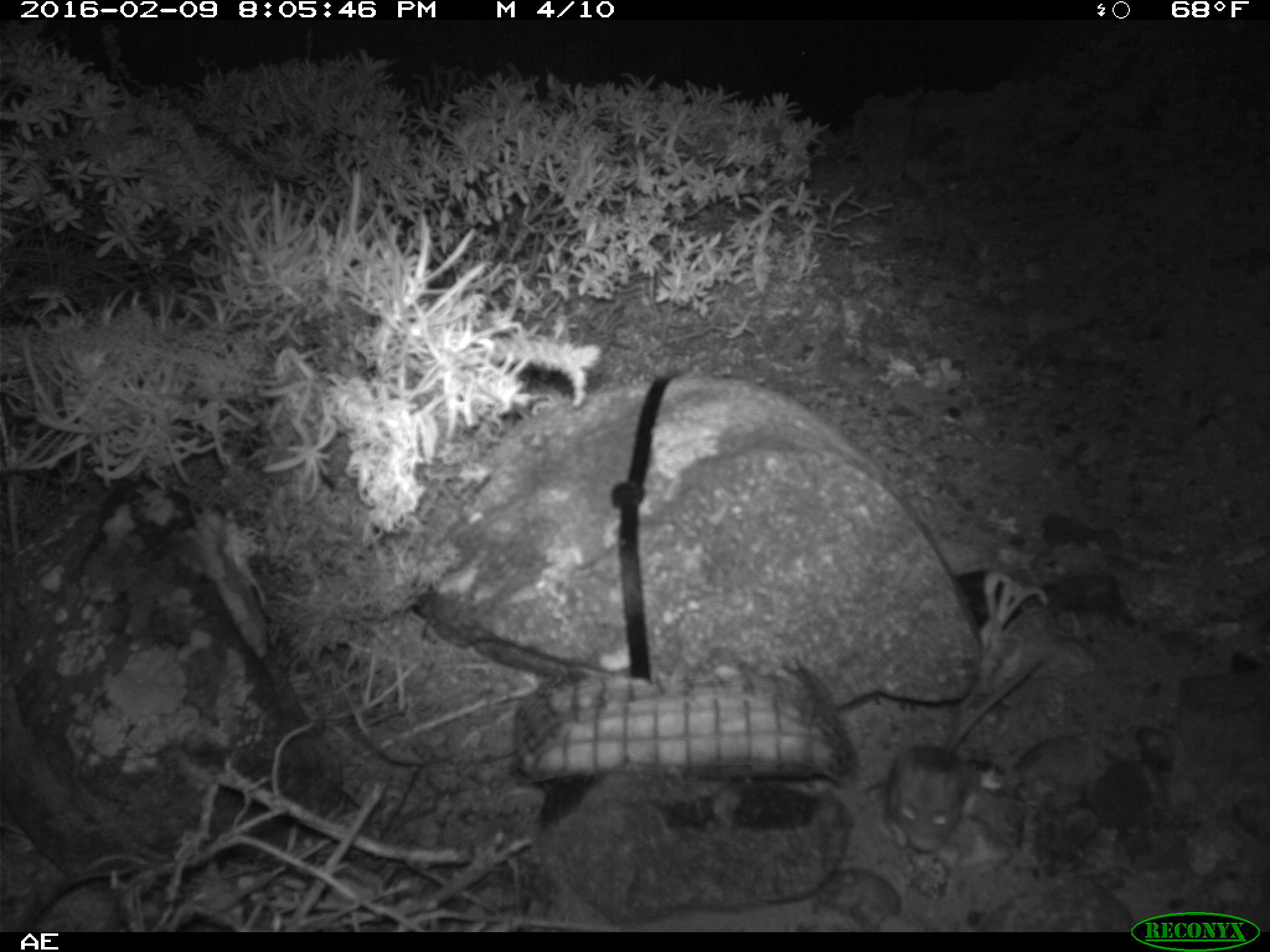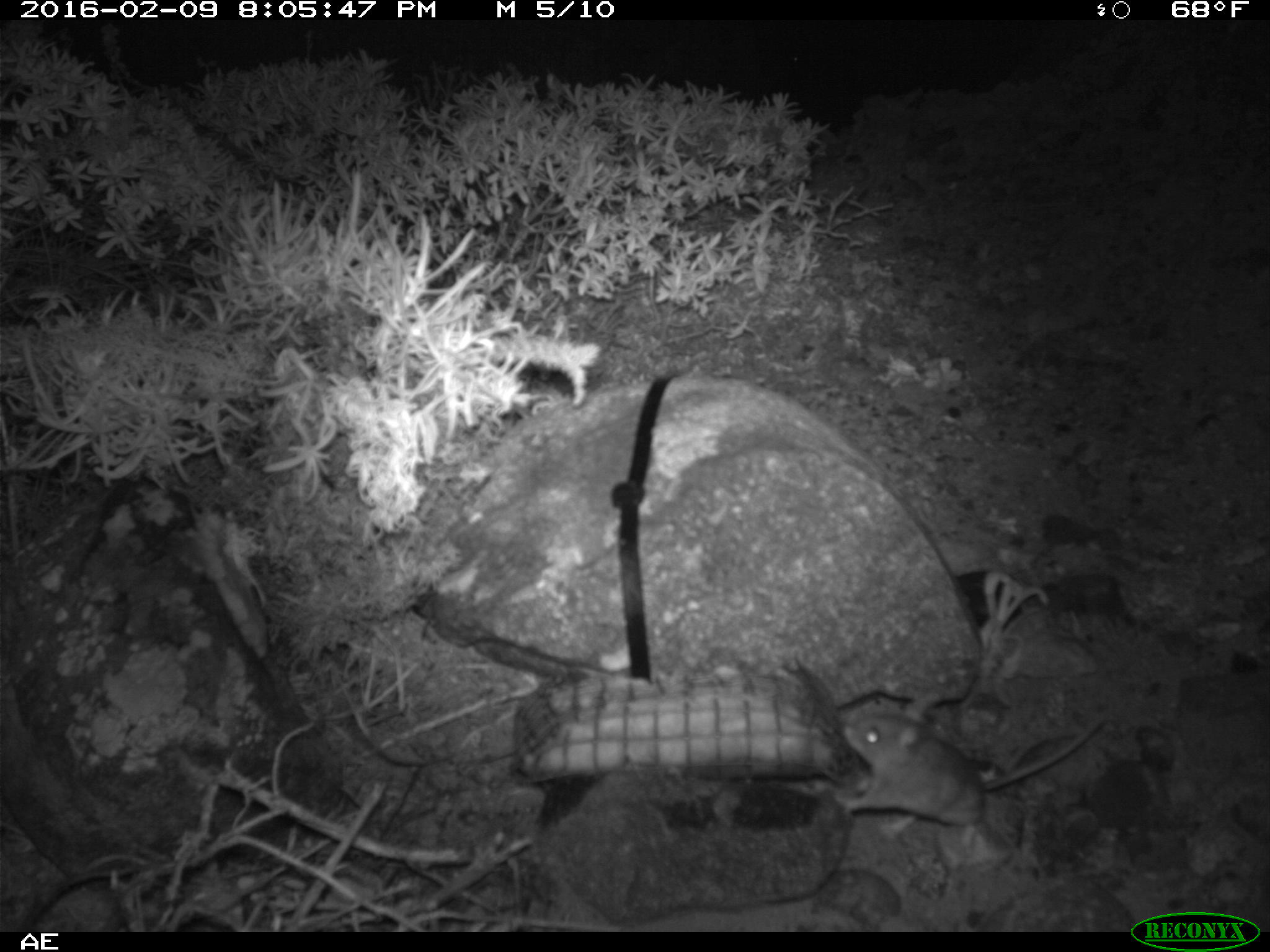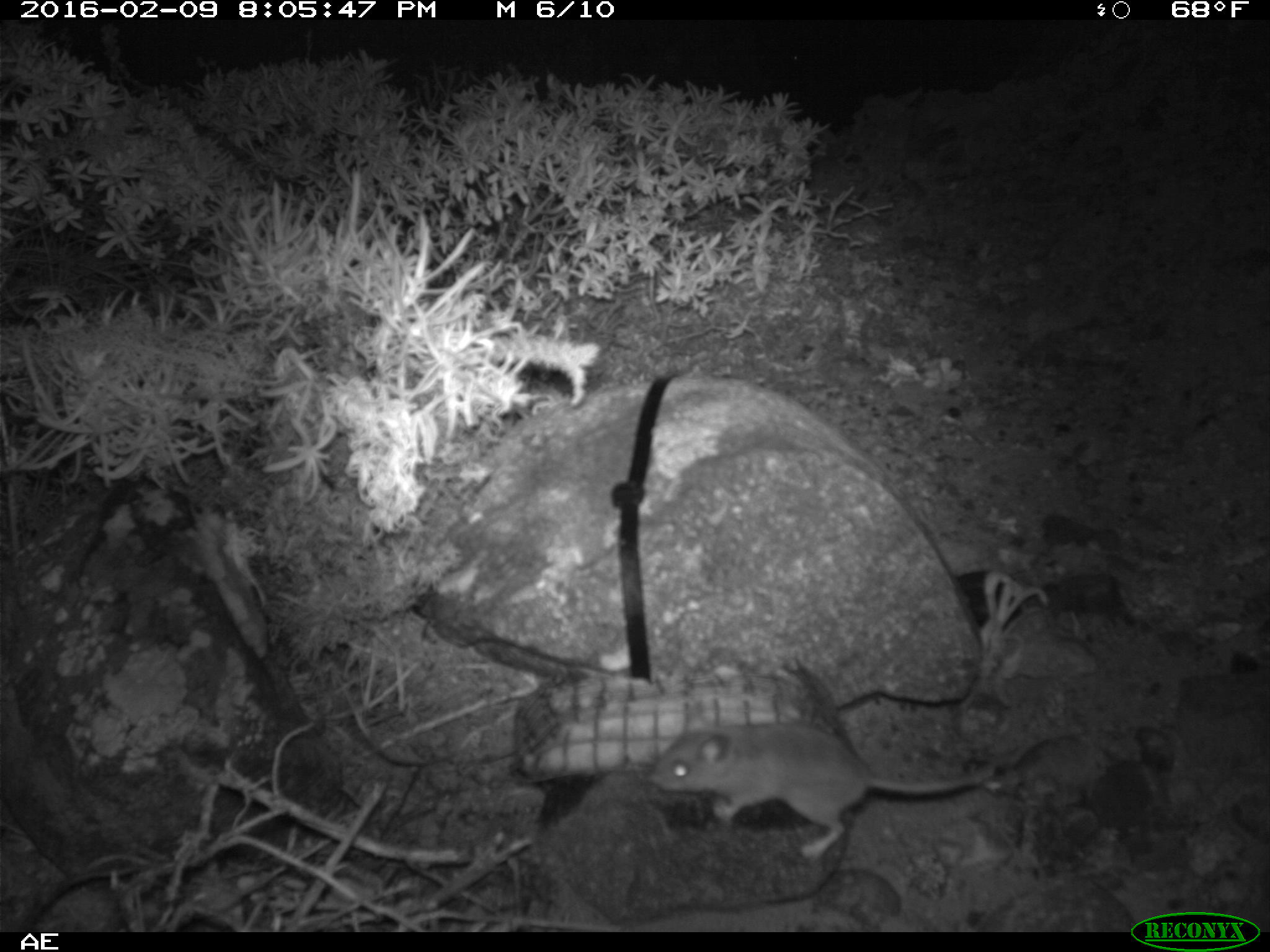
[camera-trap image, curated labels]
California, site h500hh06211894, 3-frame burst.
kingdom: Animalia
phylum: Chordata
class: Mammalia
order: Rodentia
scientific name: Rodentia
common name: rodent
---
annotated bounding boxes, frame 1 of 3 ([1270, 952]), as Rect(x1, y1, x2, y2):
rodent: Rect(879, 658, 1042, 853)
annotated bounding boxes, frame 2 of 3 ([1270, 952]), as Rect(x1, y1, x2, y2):
rodent: Rect(834, 705, 1110, 844)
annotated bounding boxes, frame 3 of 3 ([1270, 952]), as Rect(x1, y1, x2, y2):
rodent: Rect(653, 717, 1000, 858)